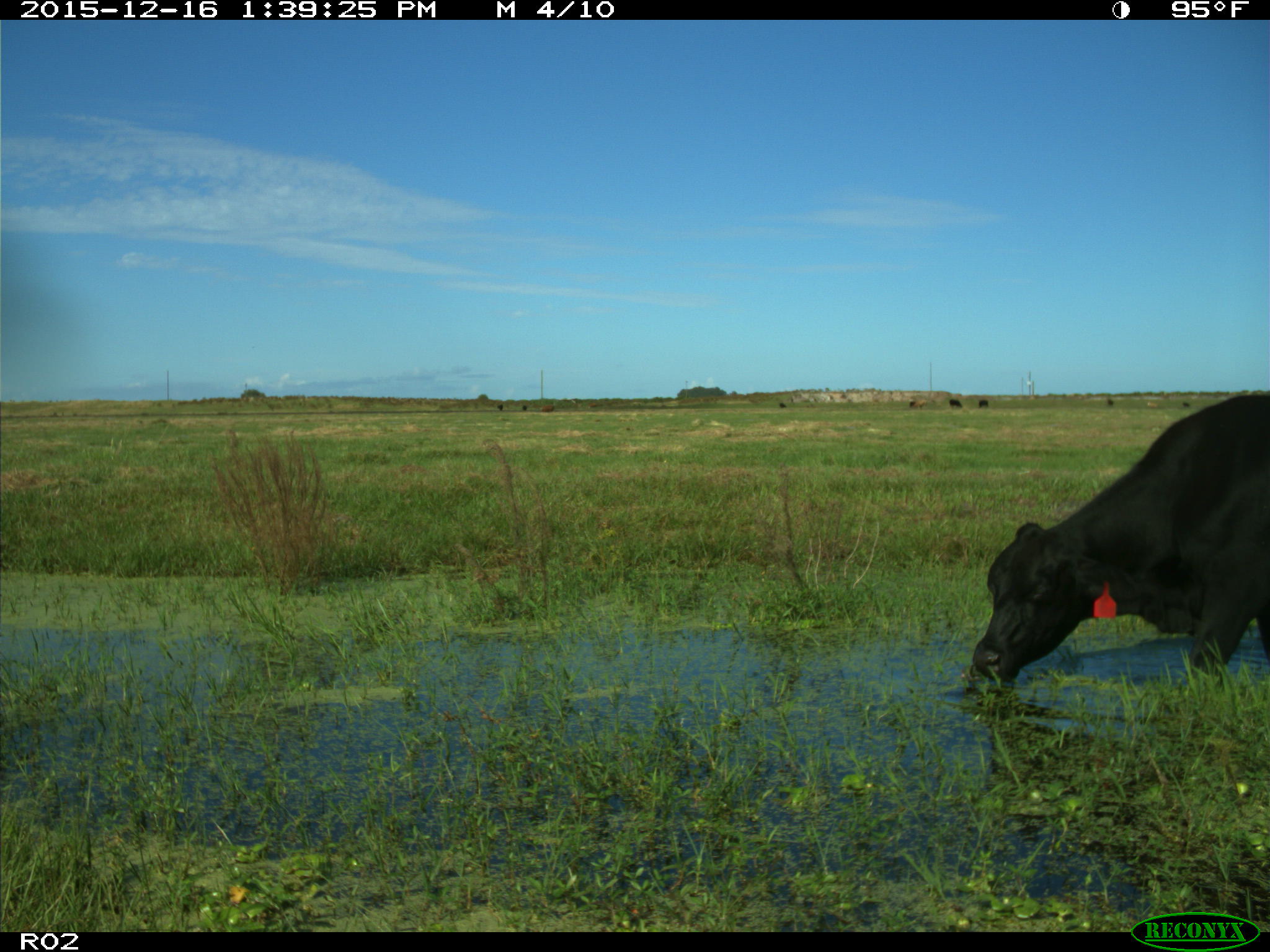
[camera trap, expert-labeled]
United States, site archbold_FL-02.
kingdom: Animalia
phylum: Chordata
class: Mammalia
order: Artiodactyla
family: Bovidae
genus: Bos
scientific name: Bos taurus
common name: domestic cow